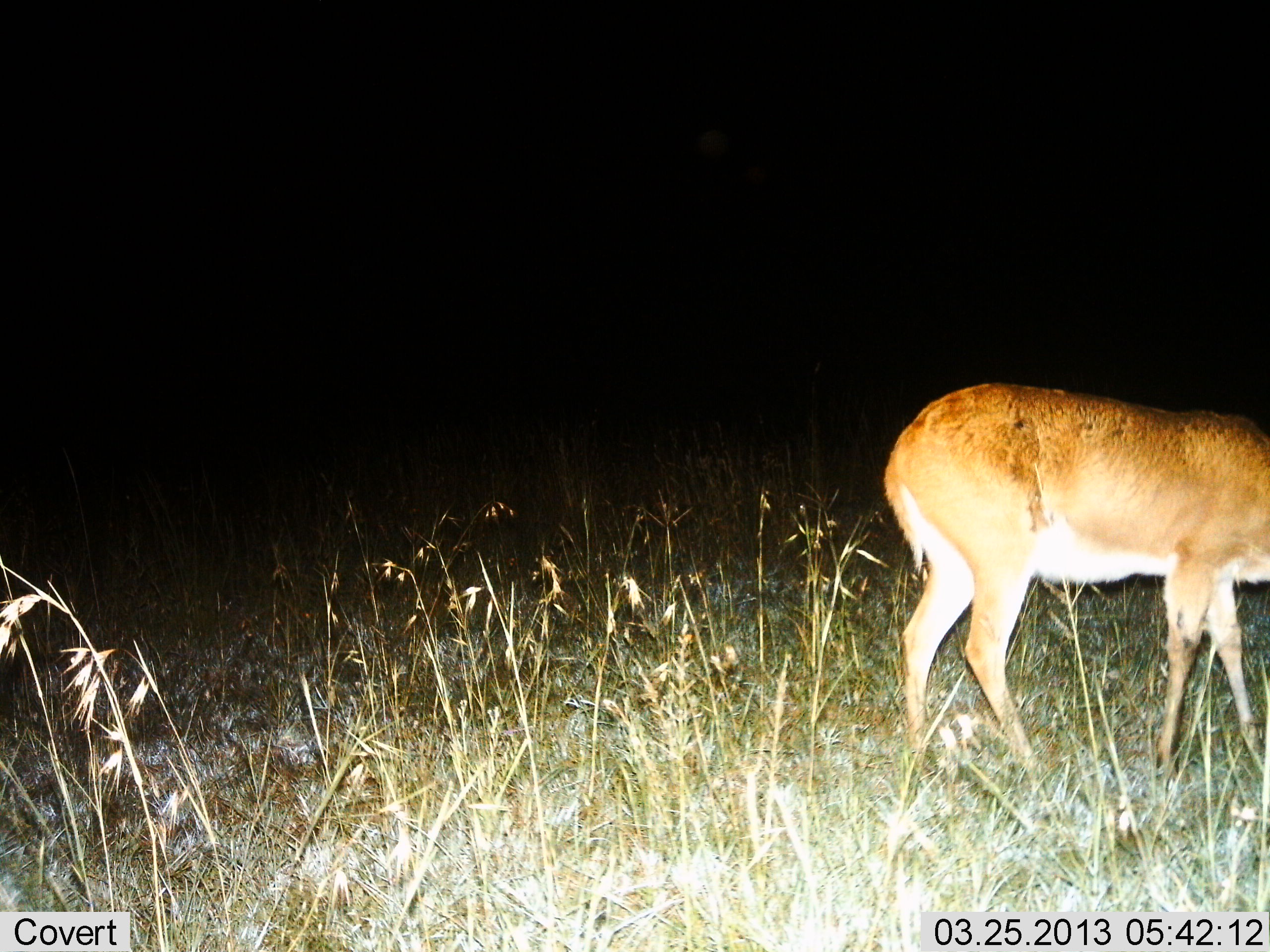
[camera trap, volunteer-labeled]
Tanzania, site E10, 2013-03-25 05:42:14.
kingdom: Animalia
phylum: Chordata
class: Mammalia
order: Artiodactyla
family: Bovidae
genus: Redunca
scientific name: Redunca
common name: reedbuck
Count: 1.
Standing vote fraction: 81%.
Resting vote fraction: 0%.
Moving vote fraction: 12%.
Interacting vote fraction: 0%.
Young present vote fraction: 0%.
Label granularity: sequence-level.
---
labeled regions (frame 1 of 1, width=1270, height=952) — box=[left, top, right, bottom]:
animal: box=[887, 380, 1270, 774]